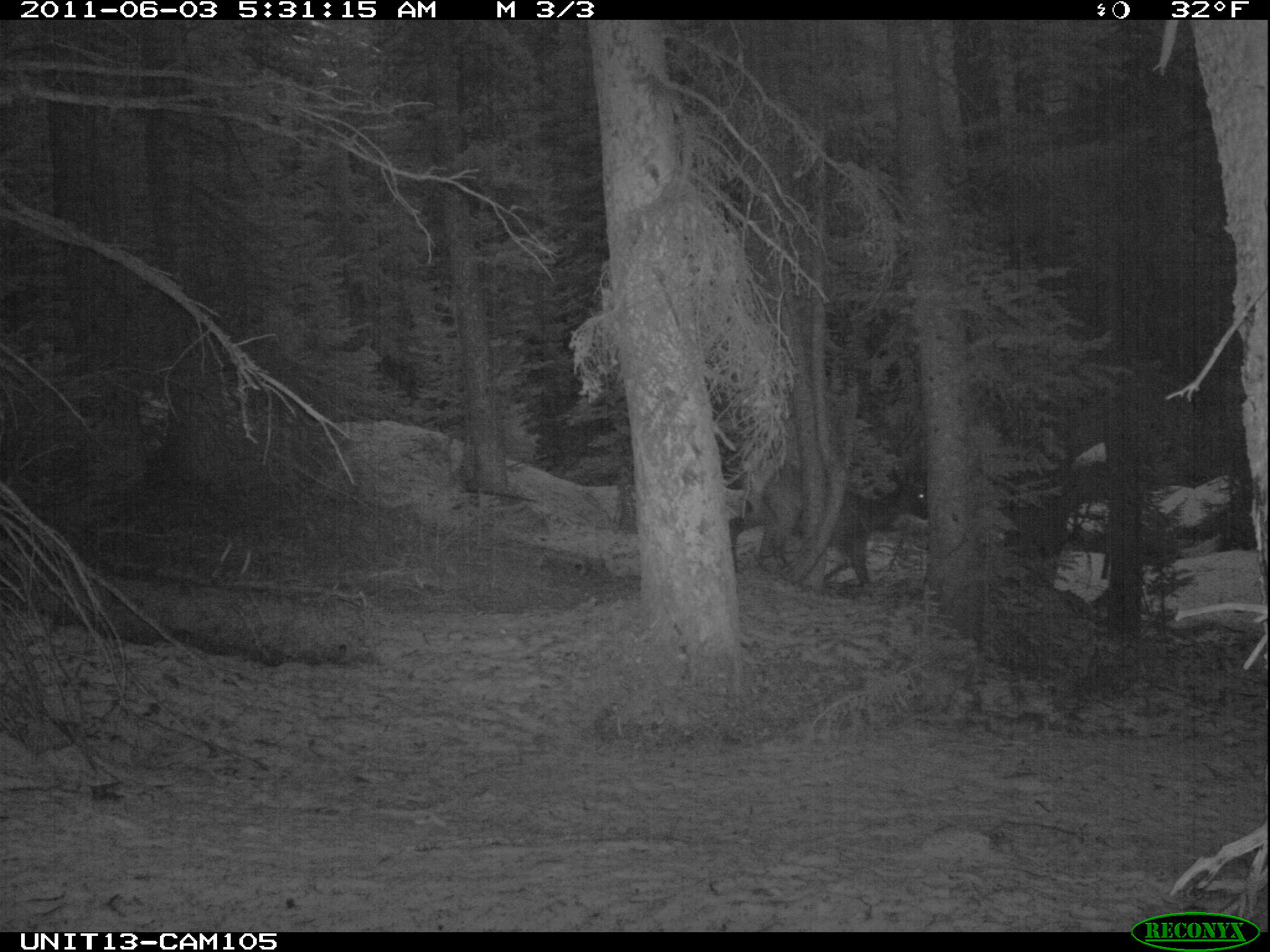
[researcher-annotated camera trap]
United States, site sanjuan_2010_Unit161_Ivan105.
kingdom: Animalia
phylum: Chordata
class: Mammalia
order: Artiodactyla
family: Cervidae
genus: Cervus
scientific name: Cervus elaphus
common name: red deer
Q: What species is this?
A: Cervus elaphus (red deer).